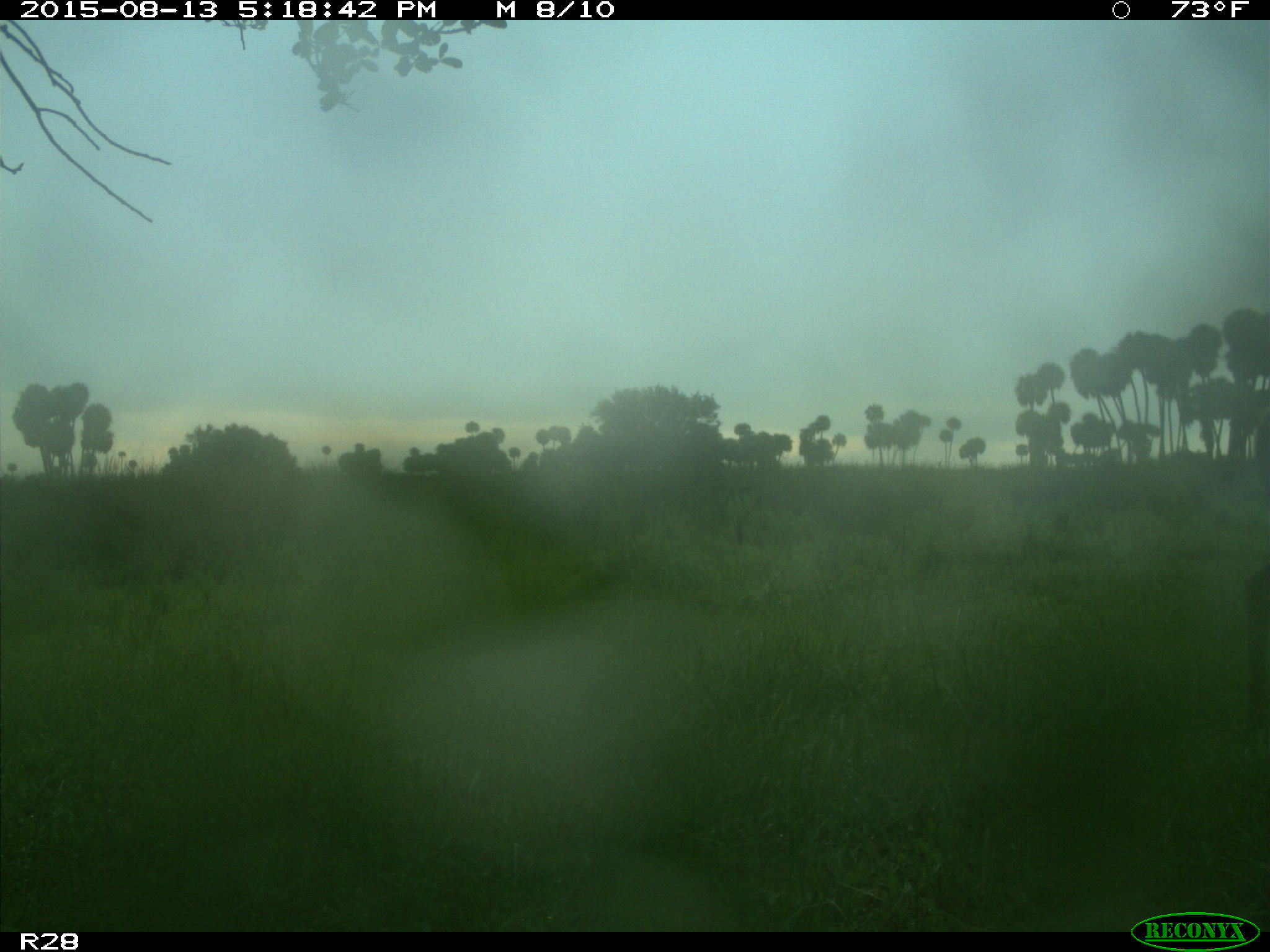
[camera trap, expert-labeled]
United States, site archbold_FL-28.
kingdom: Animalia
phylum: Chordata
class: Mammalia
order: Artiodactyla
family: Cervidae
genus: Odocoileus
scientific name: Odocoileus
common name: deer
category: unidentified deer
Unidentified deer (deer) (Odocoileus).